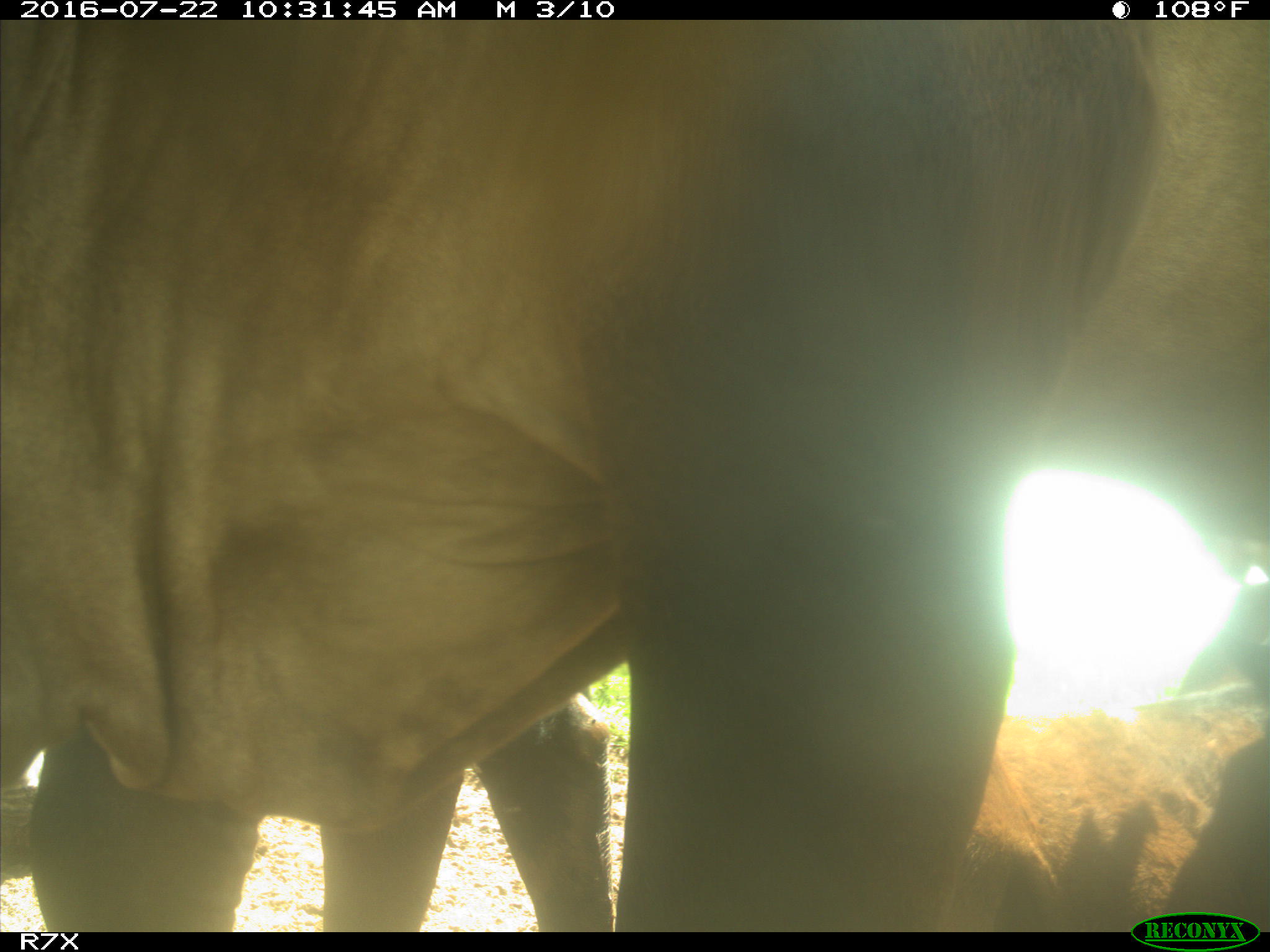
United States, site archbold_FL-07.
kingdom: Animalia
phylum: Chordata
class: Mammalia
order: Artiodactyla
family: Bovidae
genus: Bos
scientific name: Bos taurus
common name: domestic cow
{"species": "Bos taurus (domestic cow)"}